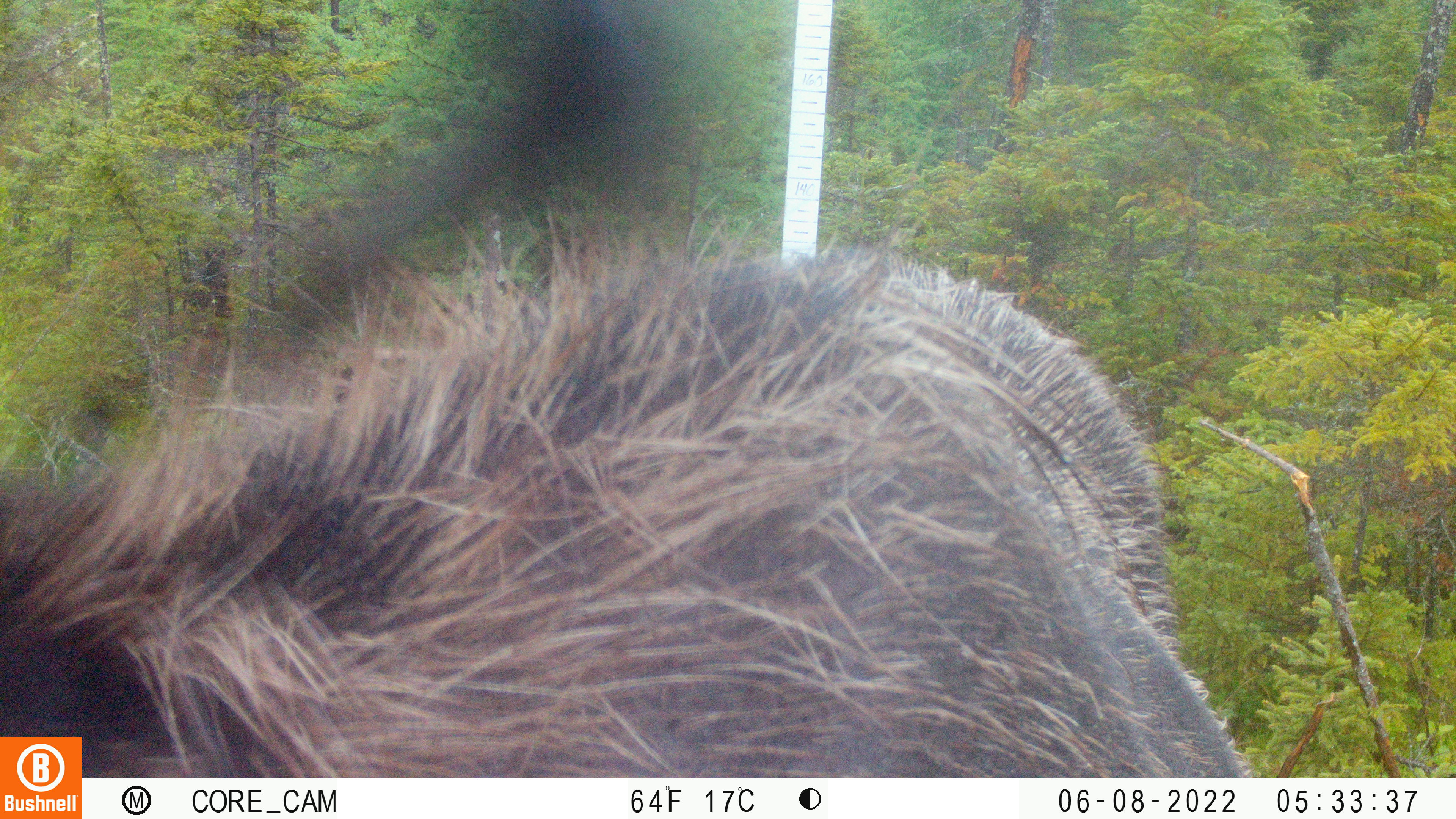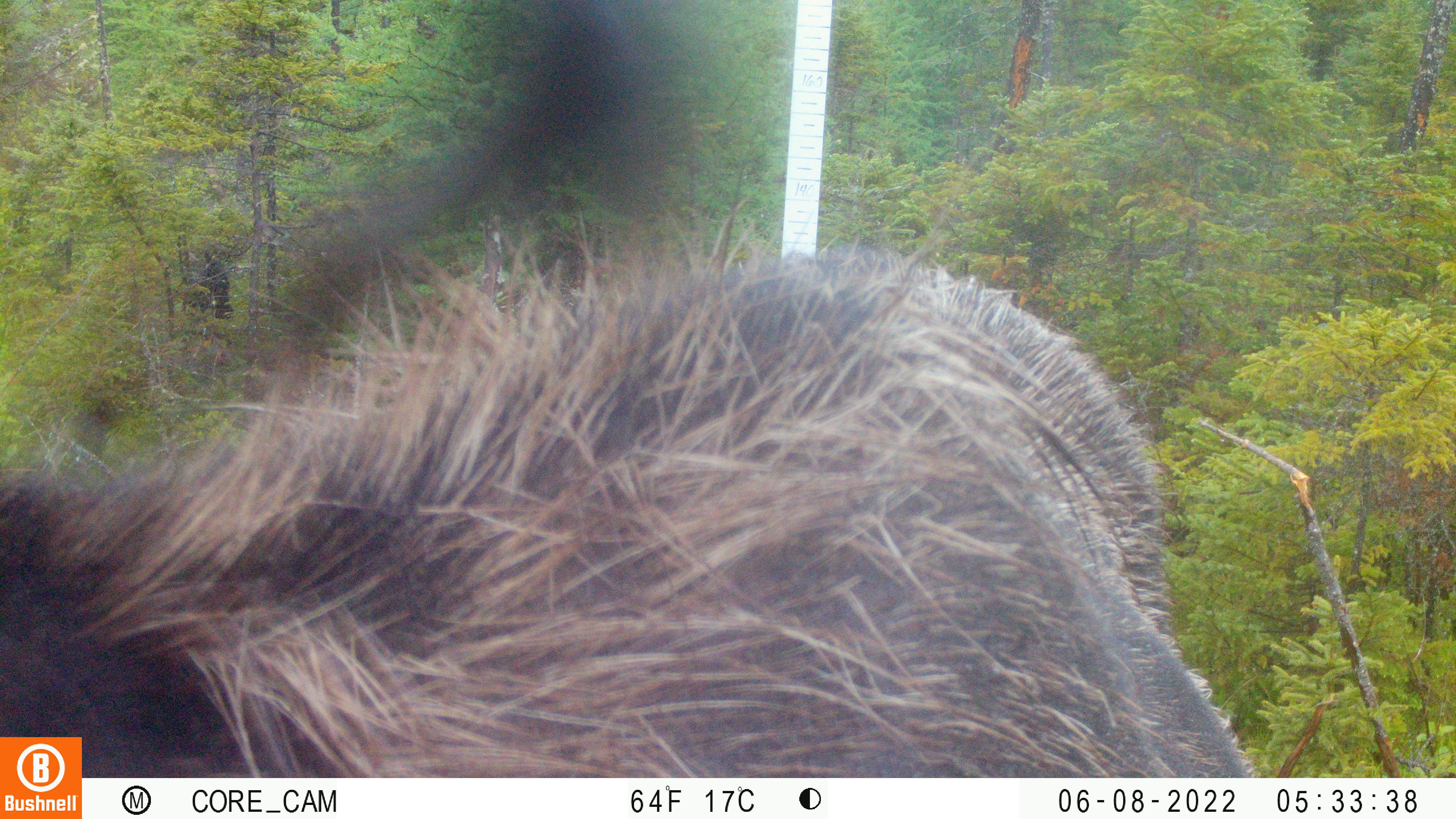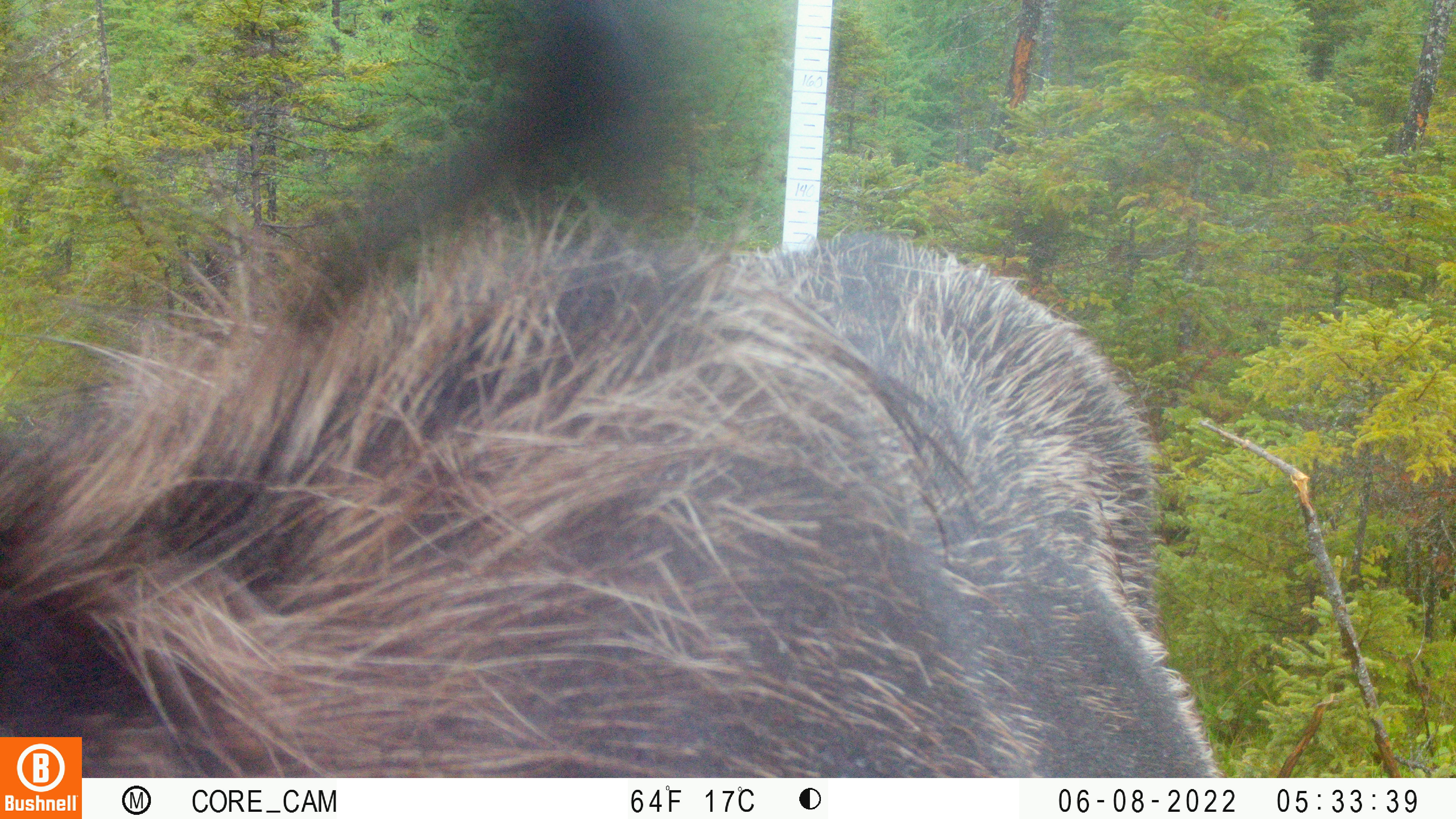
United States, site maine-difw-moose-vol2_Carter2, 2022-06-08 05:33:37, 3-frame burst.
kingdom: Animalia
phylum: Chordata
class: Mammalia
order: Artiodactyla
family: Cervidae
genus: Alces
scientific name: Alces alces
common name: moose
Moose (Alces alces).